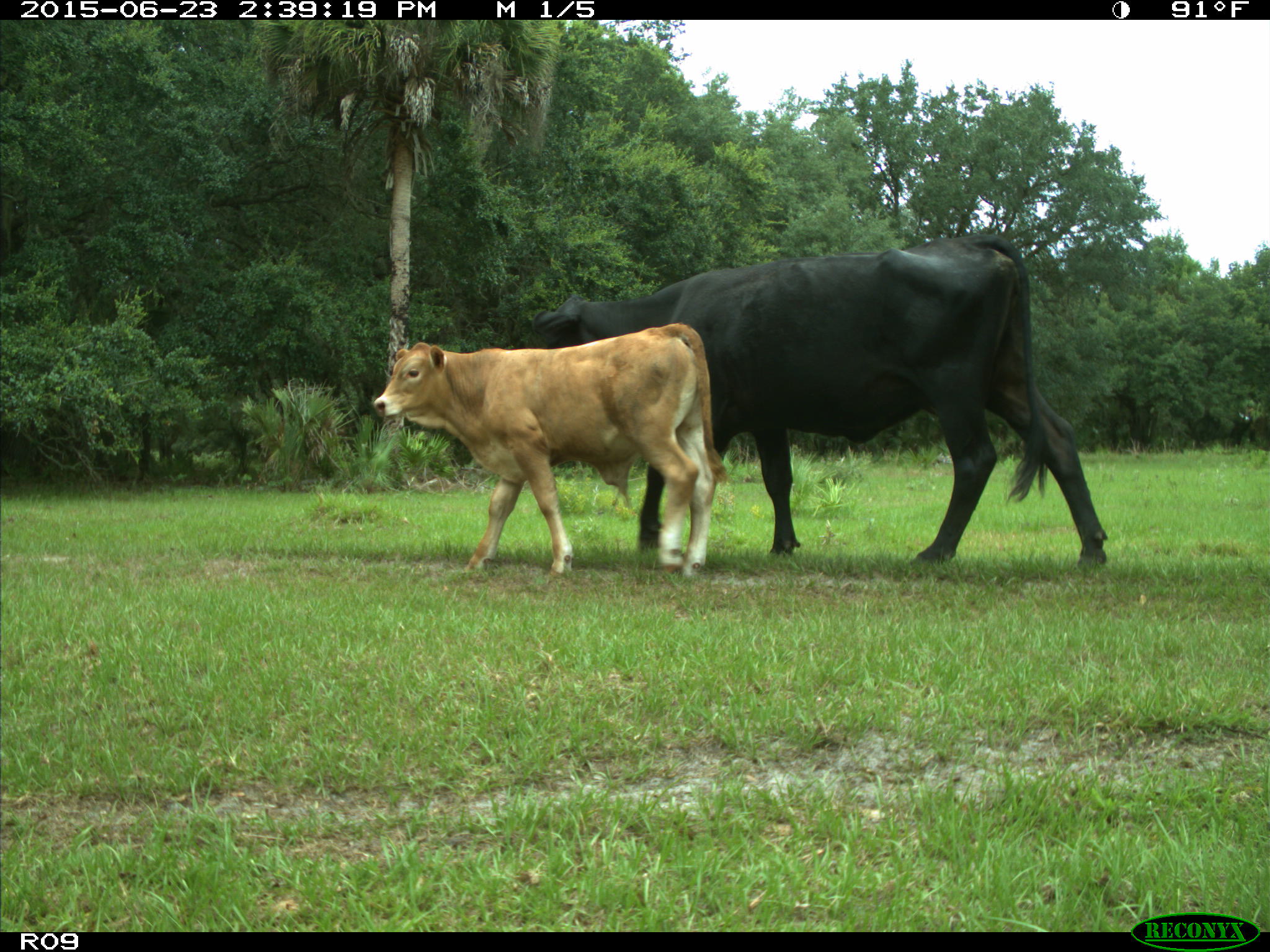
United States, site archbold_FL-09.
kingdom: Animalia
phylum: Chordata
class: Mammalia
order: Artiodactyla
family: Bovidae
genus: Bos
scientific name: Bos taurus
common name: domestic cow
Bos taurus (domestic cow).